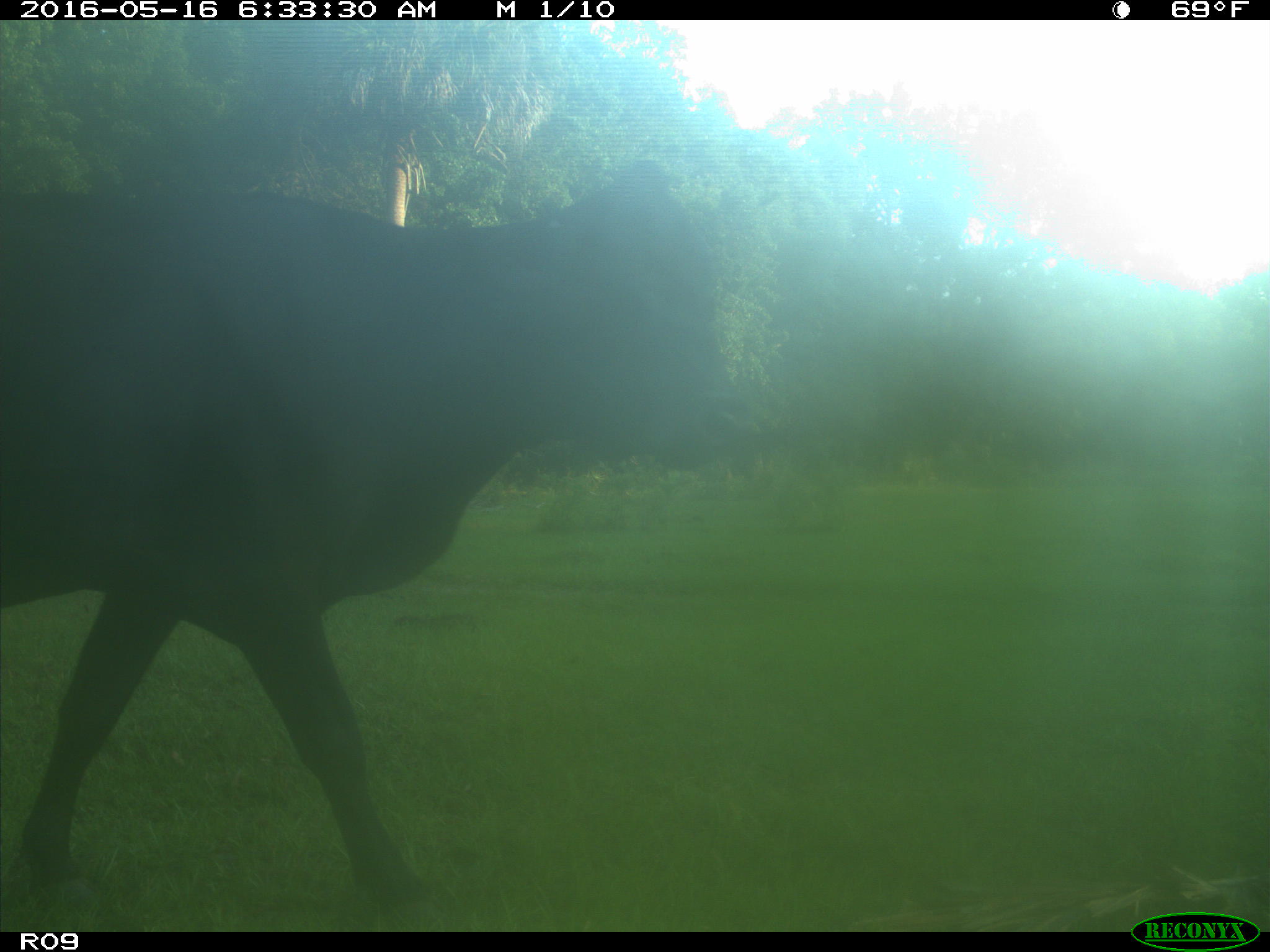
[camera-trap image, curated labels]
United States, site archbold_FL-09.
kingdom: Animalia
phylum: Chordata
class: Mammalia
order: Artiodactyla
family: Bovidae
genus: Bos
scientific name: Bos taurus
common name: domestic cow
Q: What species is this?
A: Bos taurus (domestic cow).